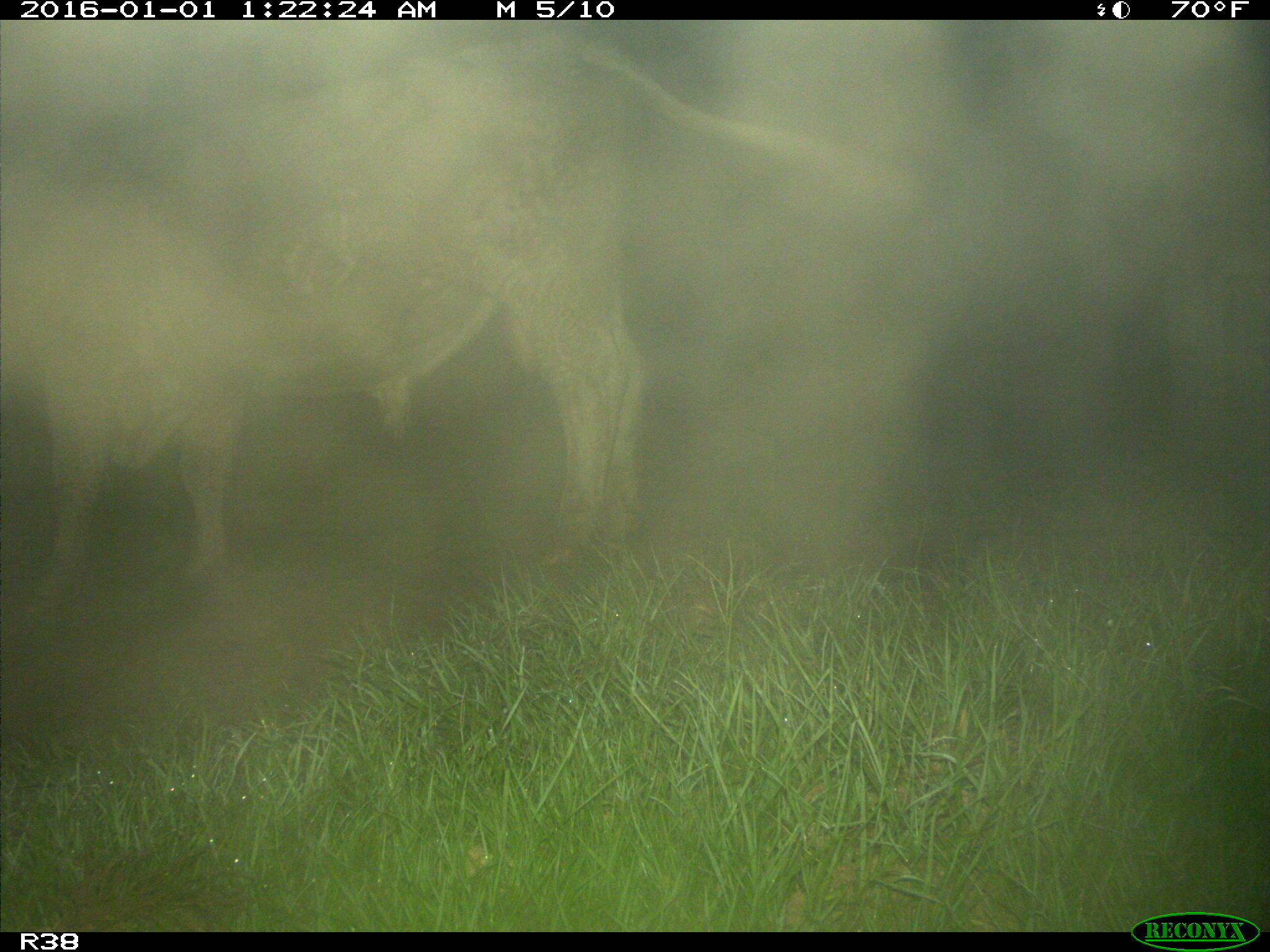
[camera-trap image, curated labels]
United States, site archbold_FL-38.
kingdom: Animalia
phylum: Chordata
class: Mammalia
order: Artiodactyla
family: Bovidae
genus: Bos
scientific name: Bos taurus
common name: domestic cow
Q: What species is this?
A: Bos taurus (domestic cow).